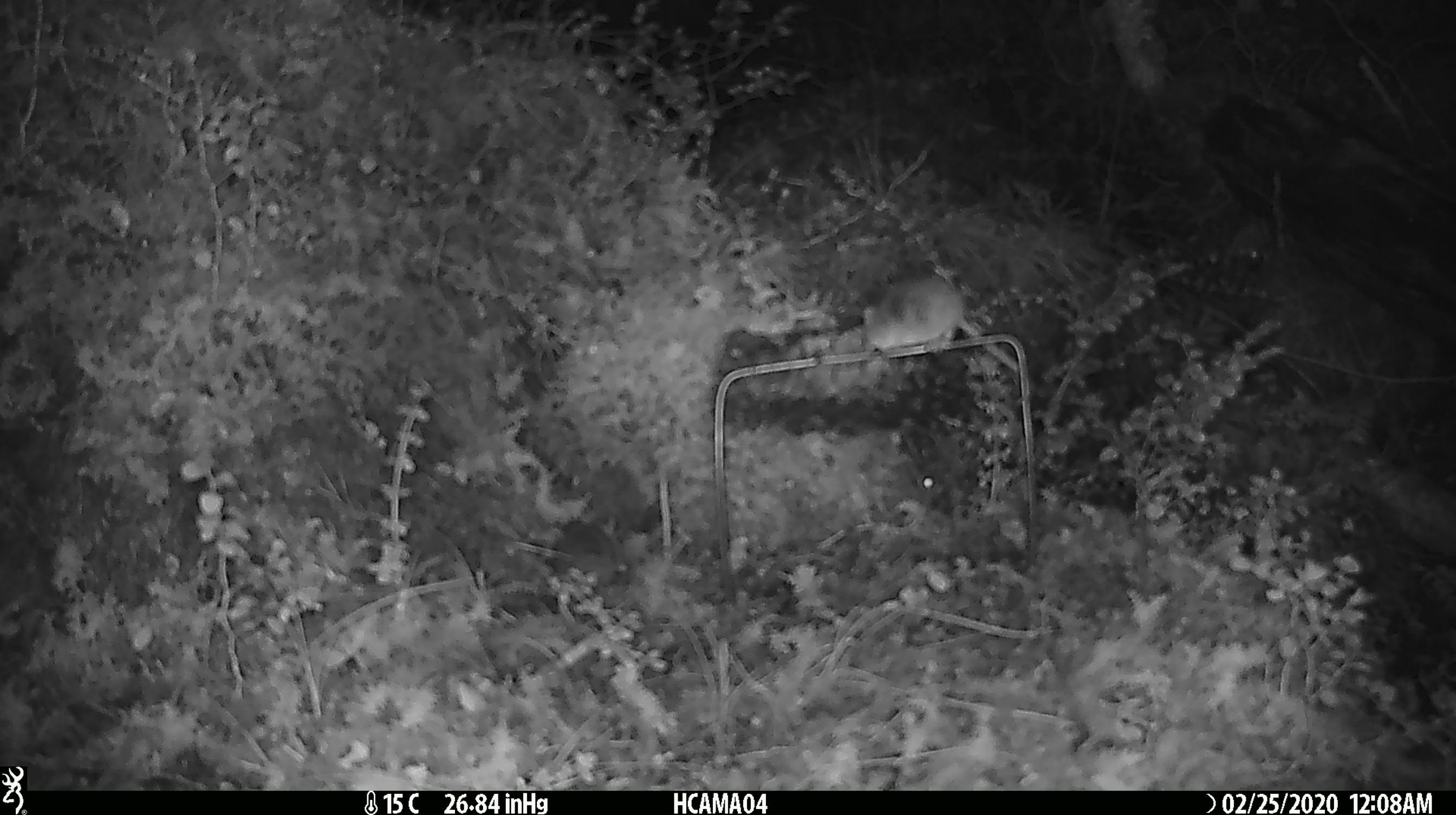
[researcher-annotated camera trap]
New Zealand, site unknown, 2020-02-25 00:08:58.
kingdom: Animalia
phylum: Chordata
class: Mammalia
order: Rodentia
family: Muridae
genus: Mus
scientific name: Mus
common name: mouse